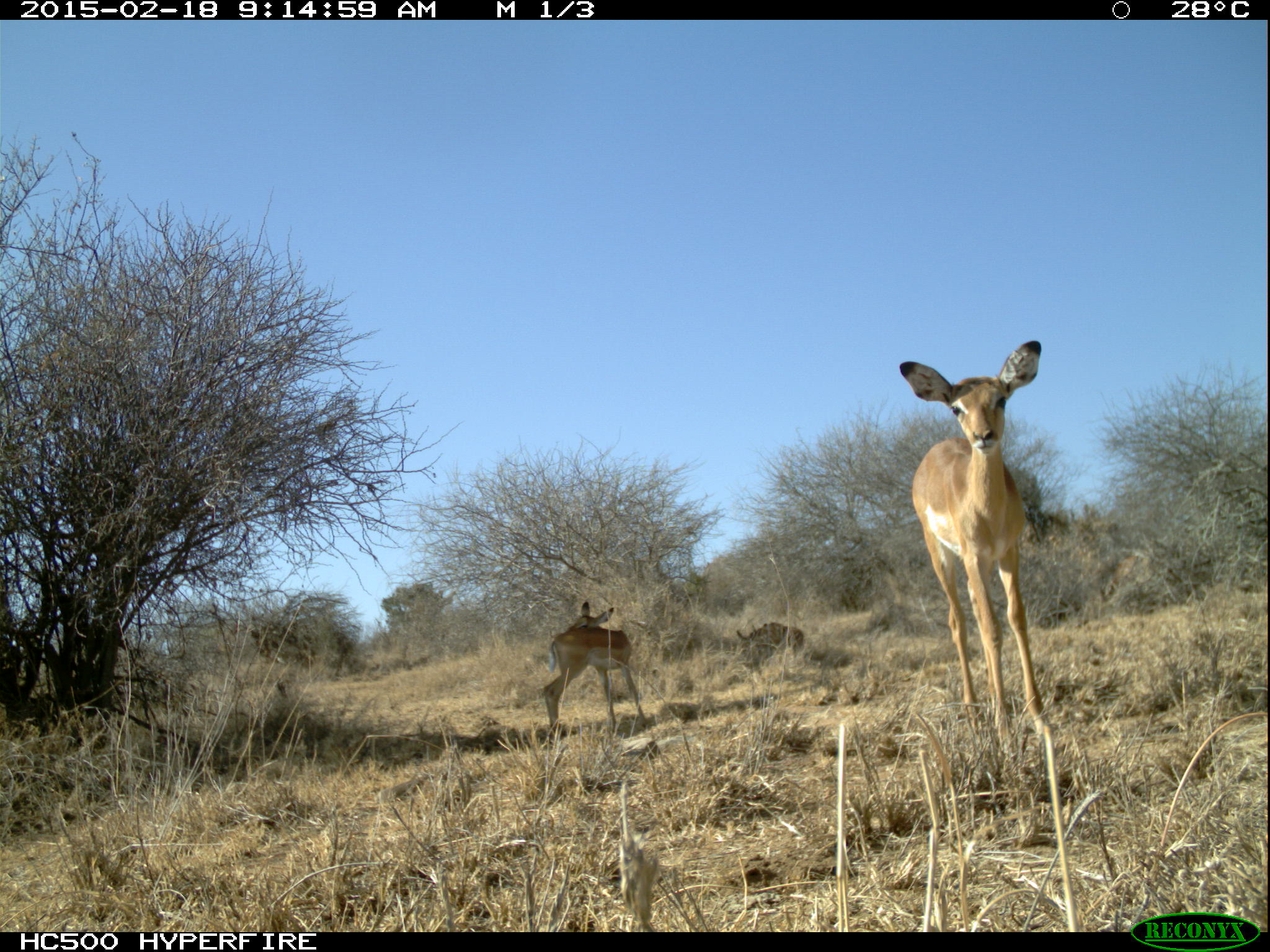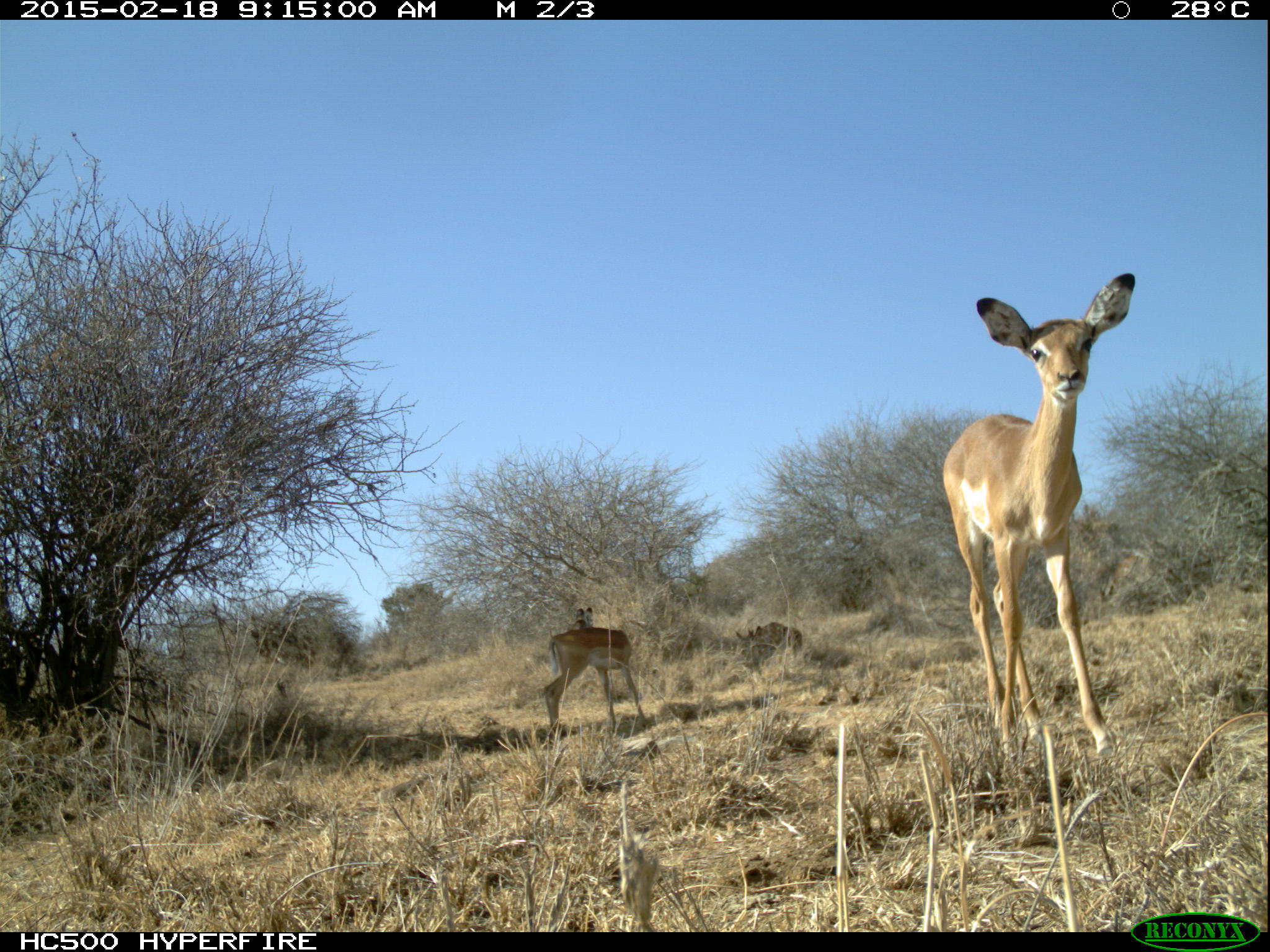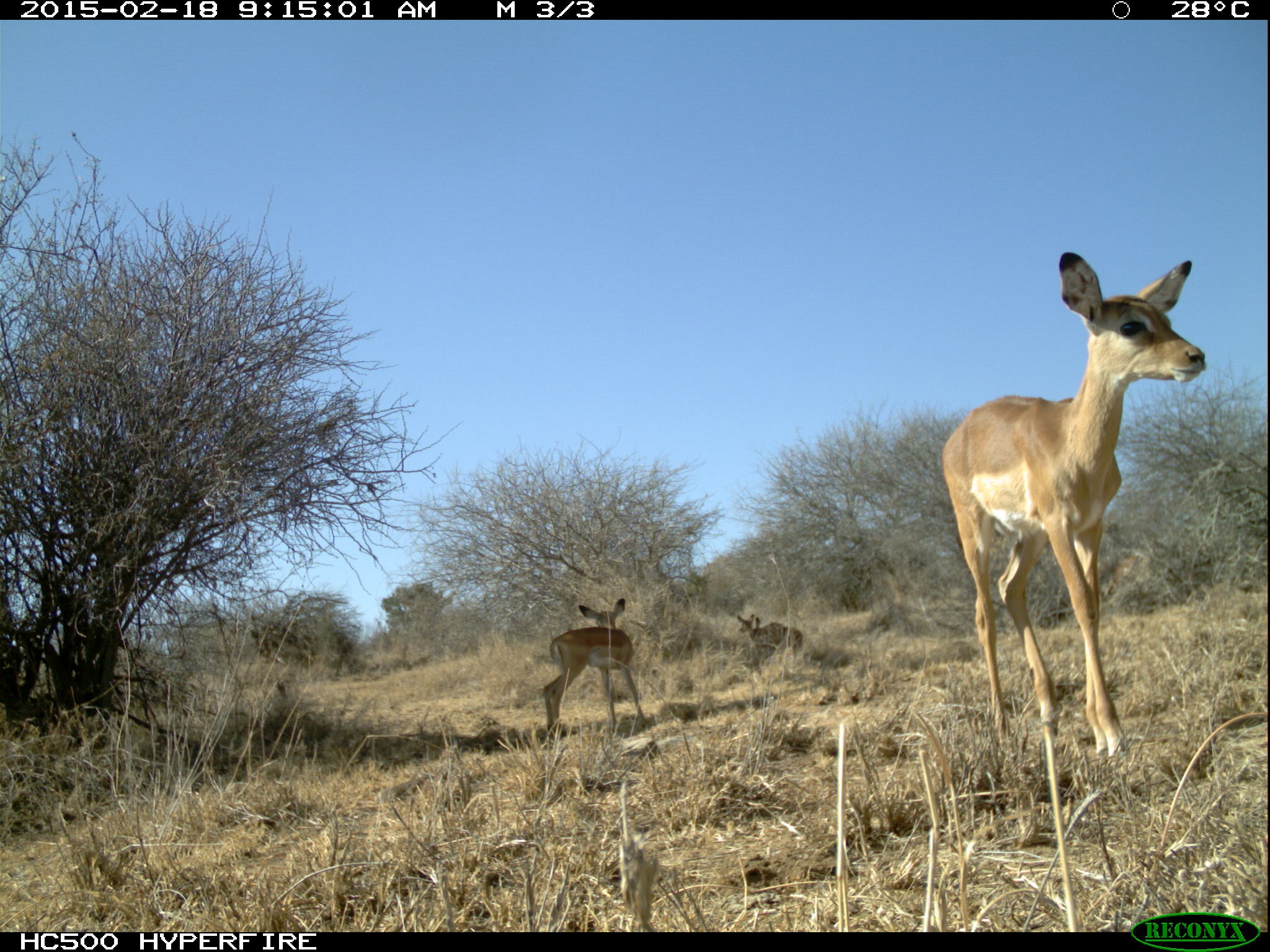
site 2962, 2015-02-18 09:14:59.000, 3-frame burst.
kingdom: Animalia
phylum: Chordata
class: Mammalia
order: Artiodactyla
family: Bovidae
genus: Aepyceros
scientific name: Aepyceros melampus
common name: impala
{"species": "Aepyceros melampus (impala)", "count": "9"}